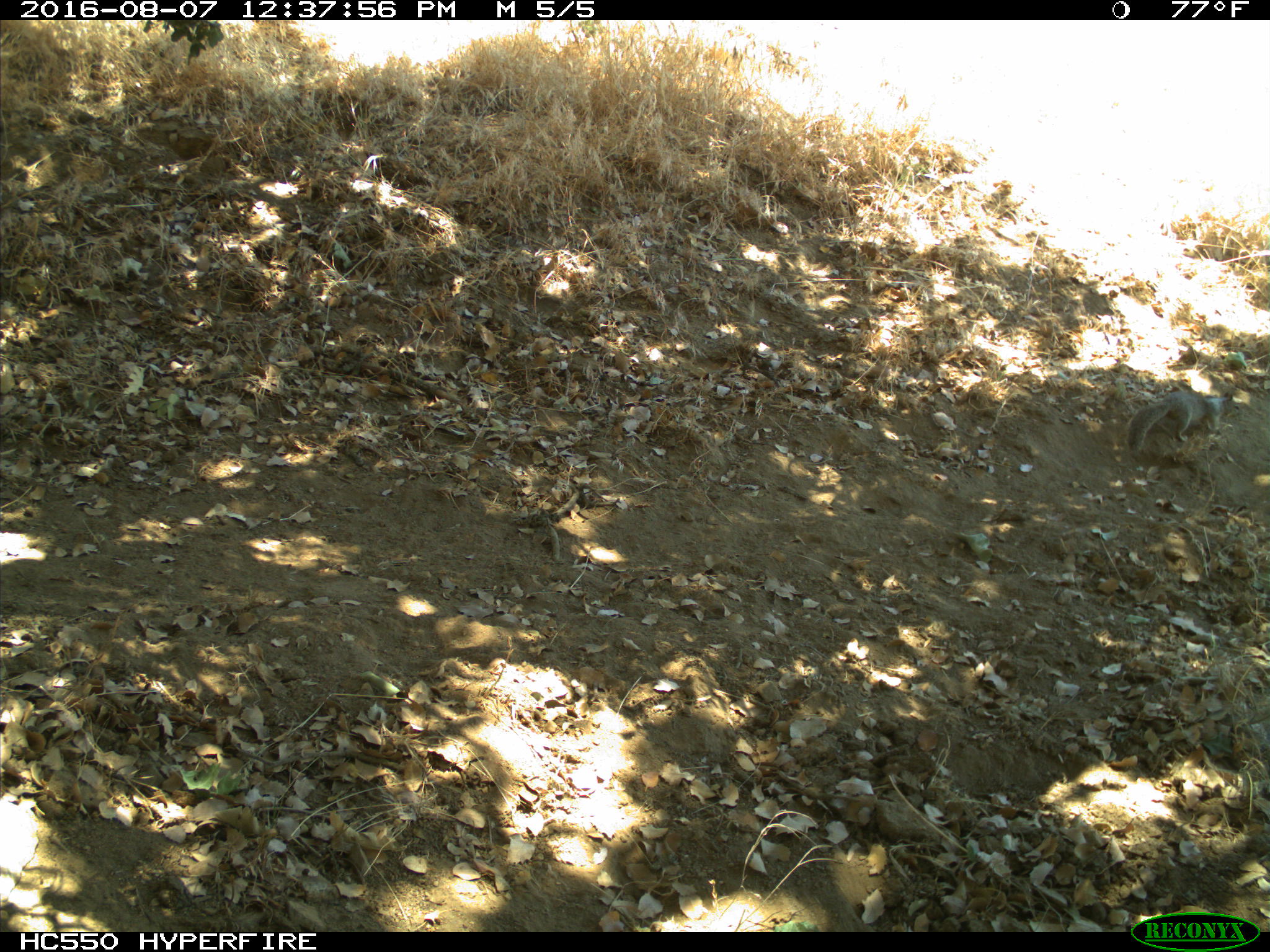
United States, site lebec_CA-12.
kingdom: Animalia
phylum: Chordata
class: Mammalia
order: Rodentia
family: Sciuridae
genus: Otospermophilus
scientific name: Otospermophilus beecheyi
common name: california ground squirrel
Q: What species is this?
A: Otospermophilus beecheyi (california ground squirrel).